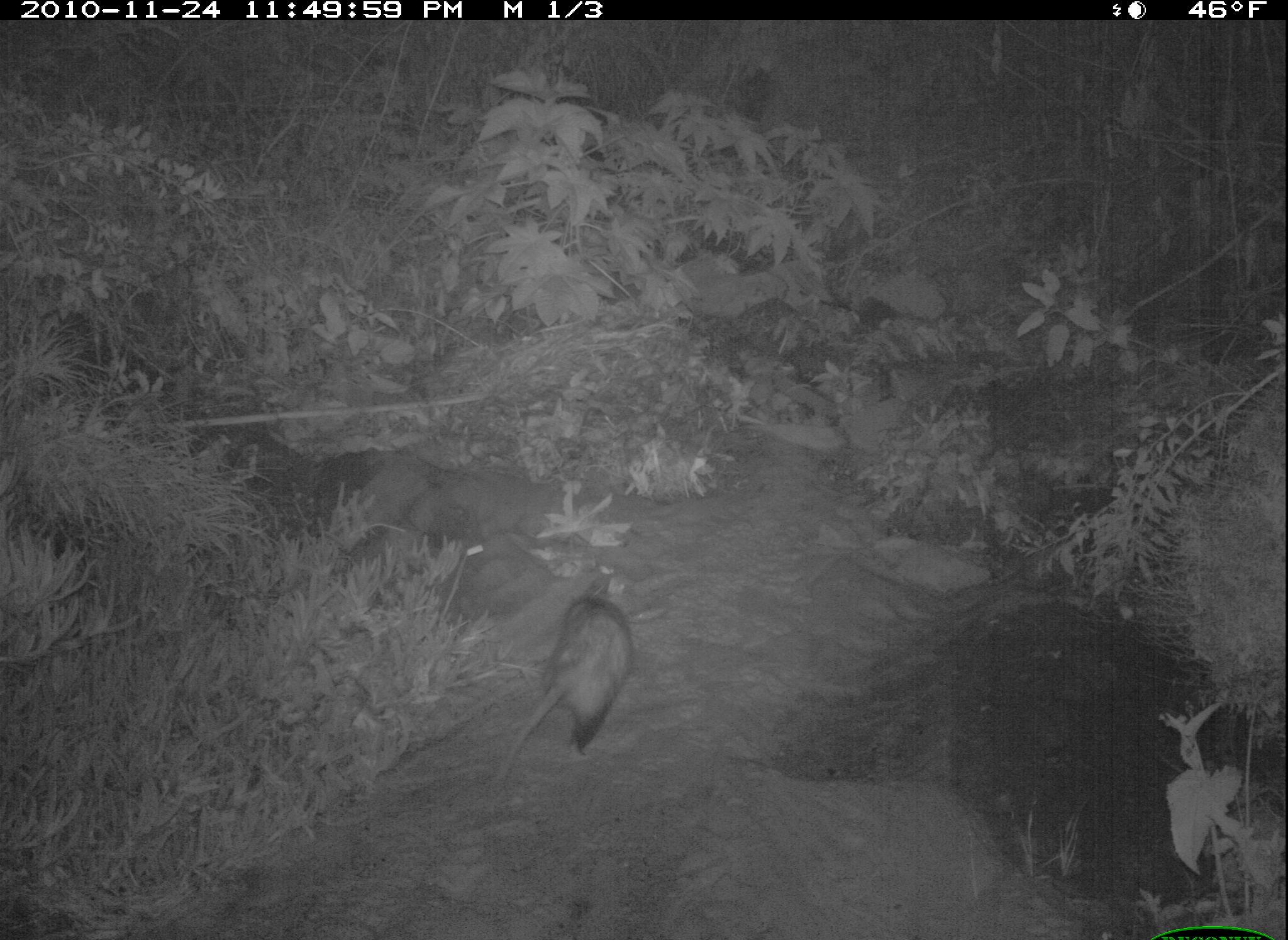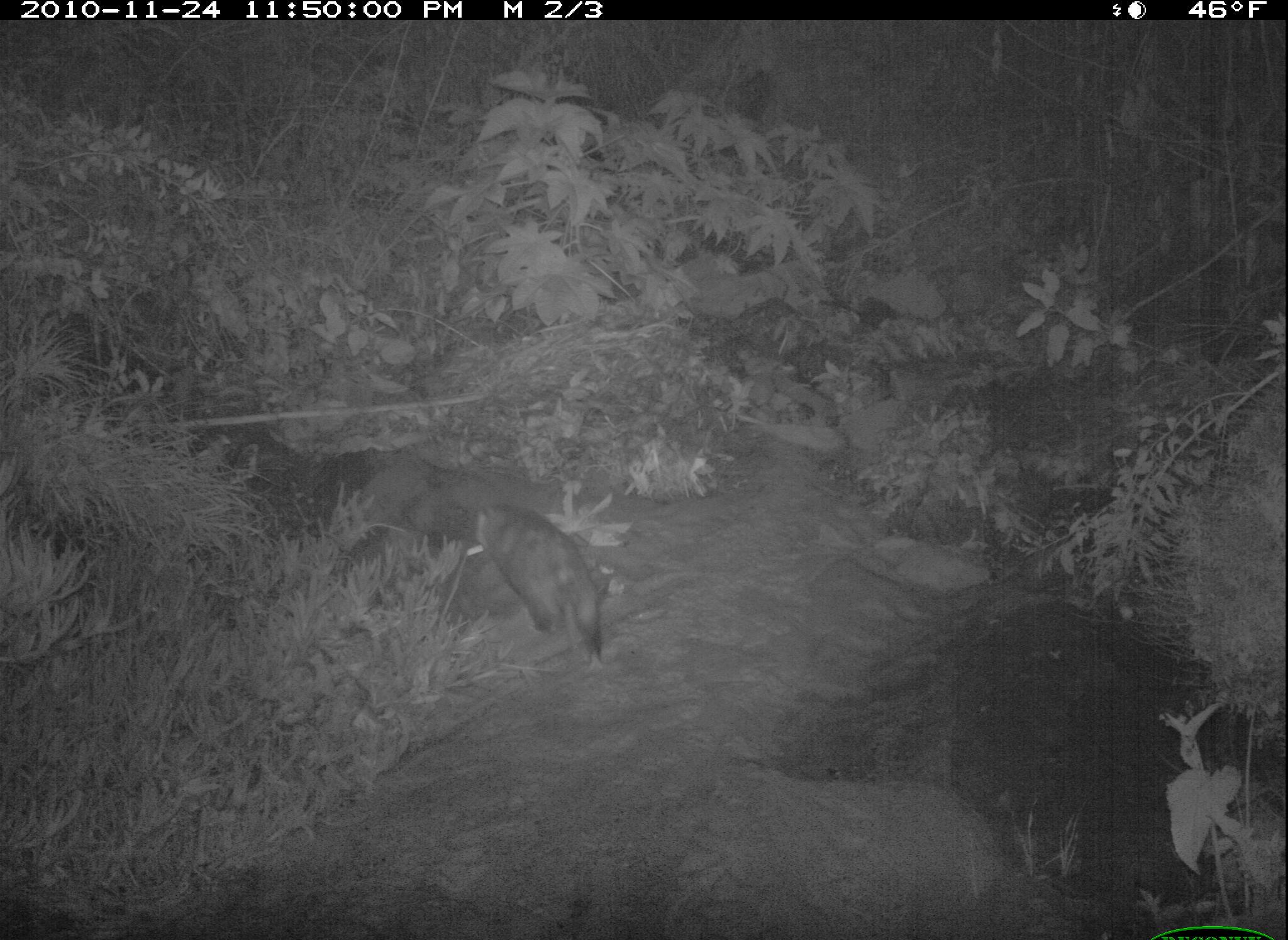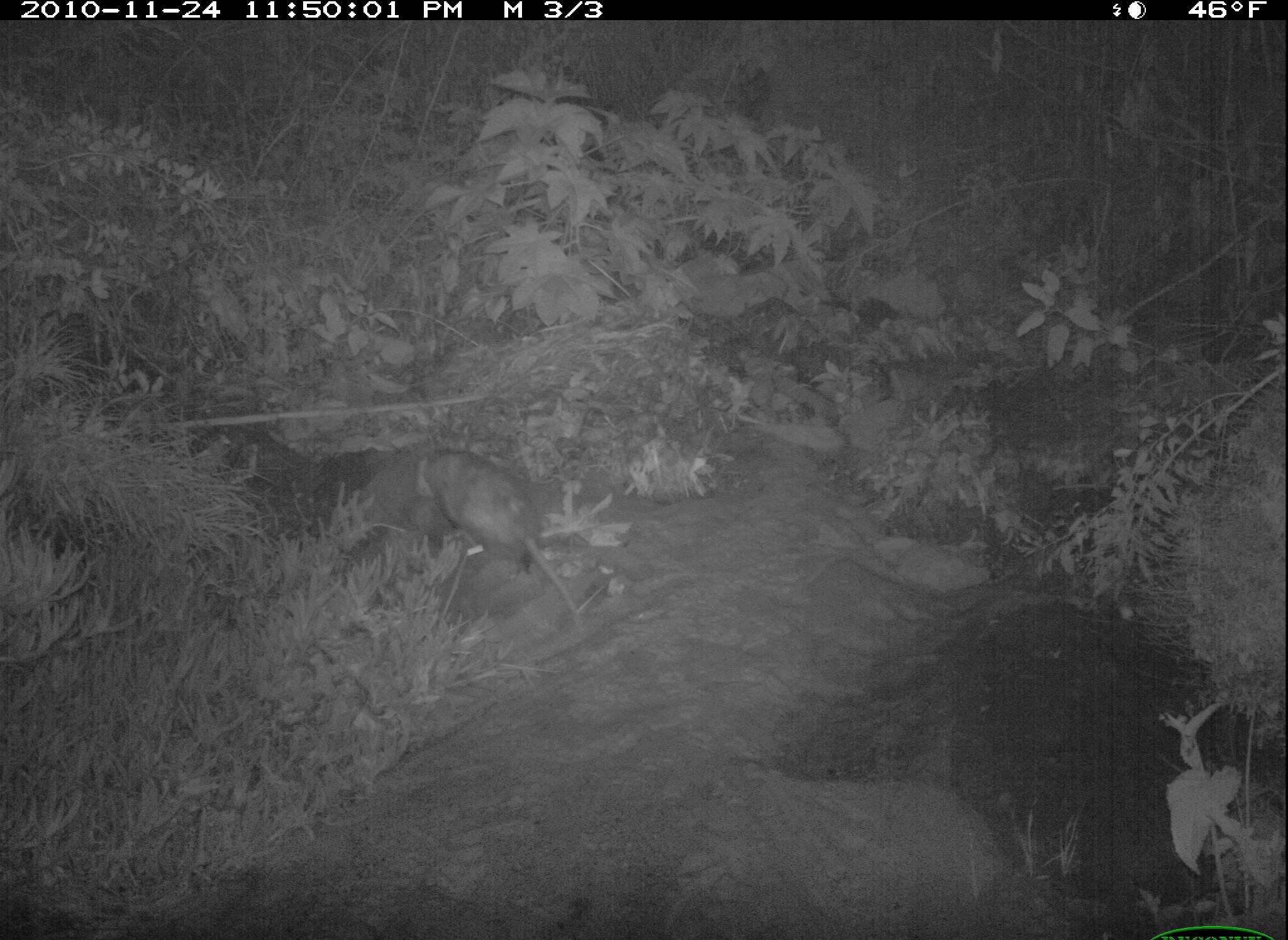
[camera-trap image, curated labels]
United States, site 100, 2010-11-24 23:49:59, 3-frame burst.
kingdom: Animalia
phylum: Chordata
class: Mammalia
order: Didelphimorphia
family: Didelphidae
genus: Didelphis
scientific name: Didelphis virginiana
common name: virginia opossum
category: opossum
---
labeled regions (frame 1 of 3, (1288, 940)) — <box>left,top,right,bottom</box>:
opossum: <box>486,594,644,794</box>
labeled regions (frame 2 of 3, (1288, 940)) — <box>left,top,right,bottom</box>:
opossum: <box>433,483,633,683</box>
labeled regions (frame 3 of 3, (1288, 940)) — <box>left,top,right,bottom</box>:
opossum: <box>398,438,612,649</box>